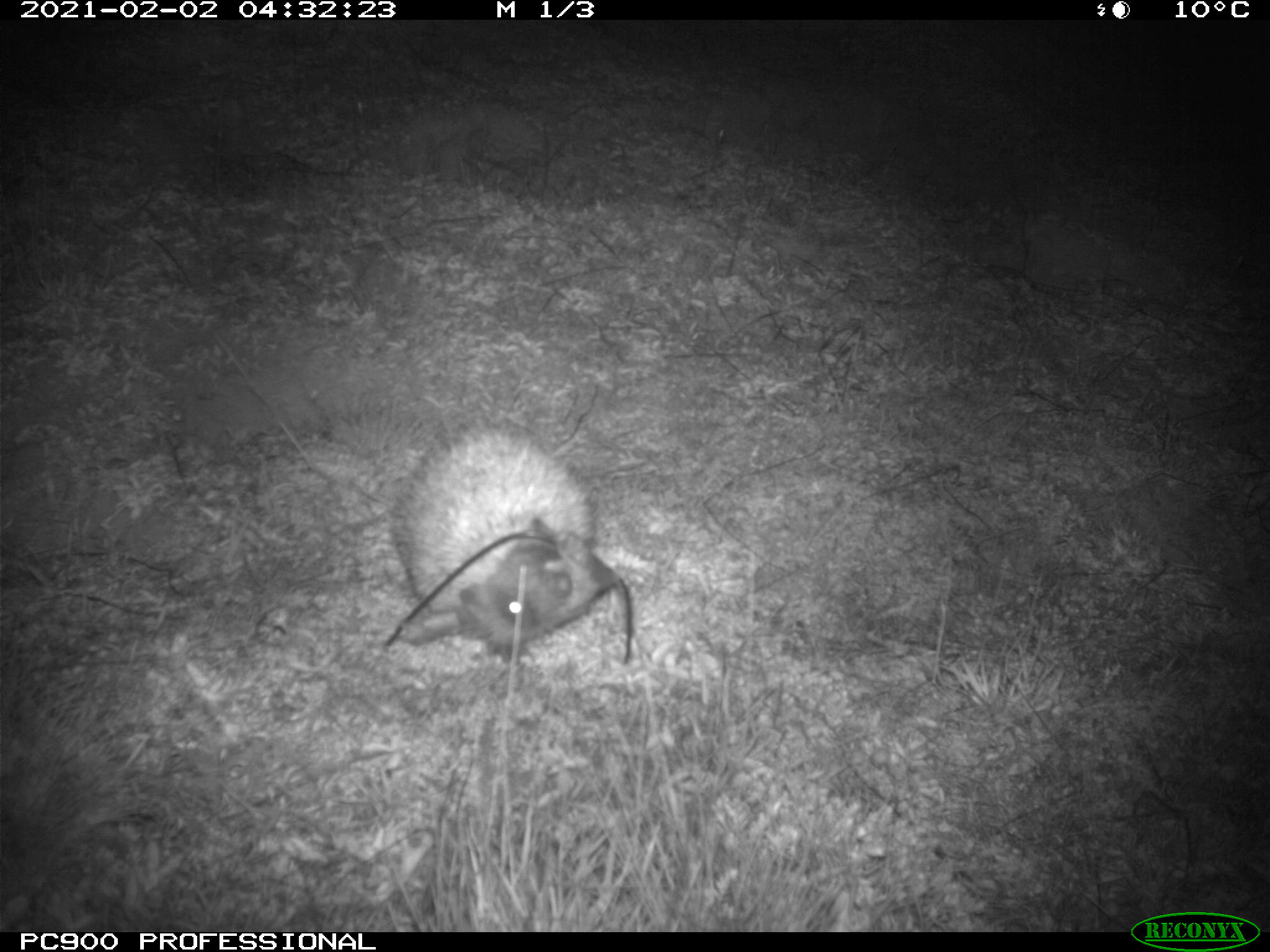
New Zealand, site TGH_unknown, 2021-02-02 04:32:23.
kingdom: Animalia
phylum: Chordata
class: Mammalia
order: Eulipotyphla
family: Erinaceidae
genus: Erinaceus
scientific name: Erinaceus europaeus europaeus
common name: european hedgehog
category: hedgehog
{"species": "hedgehog (european hedgehog) (Erinaceus europaeus europaeus)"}